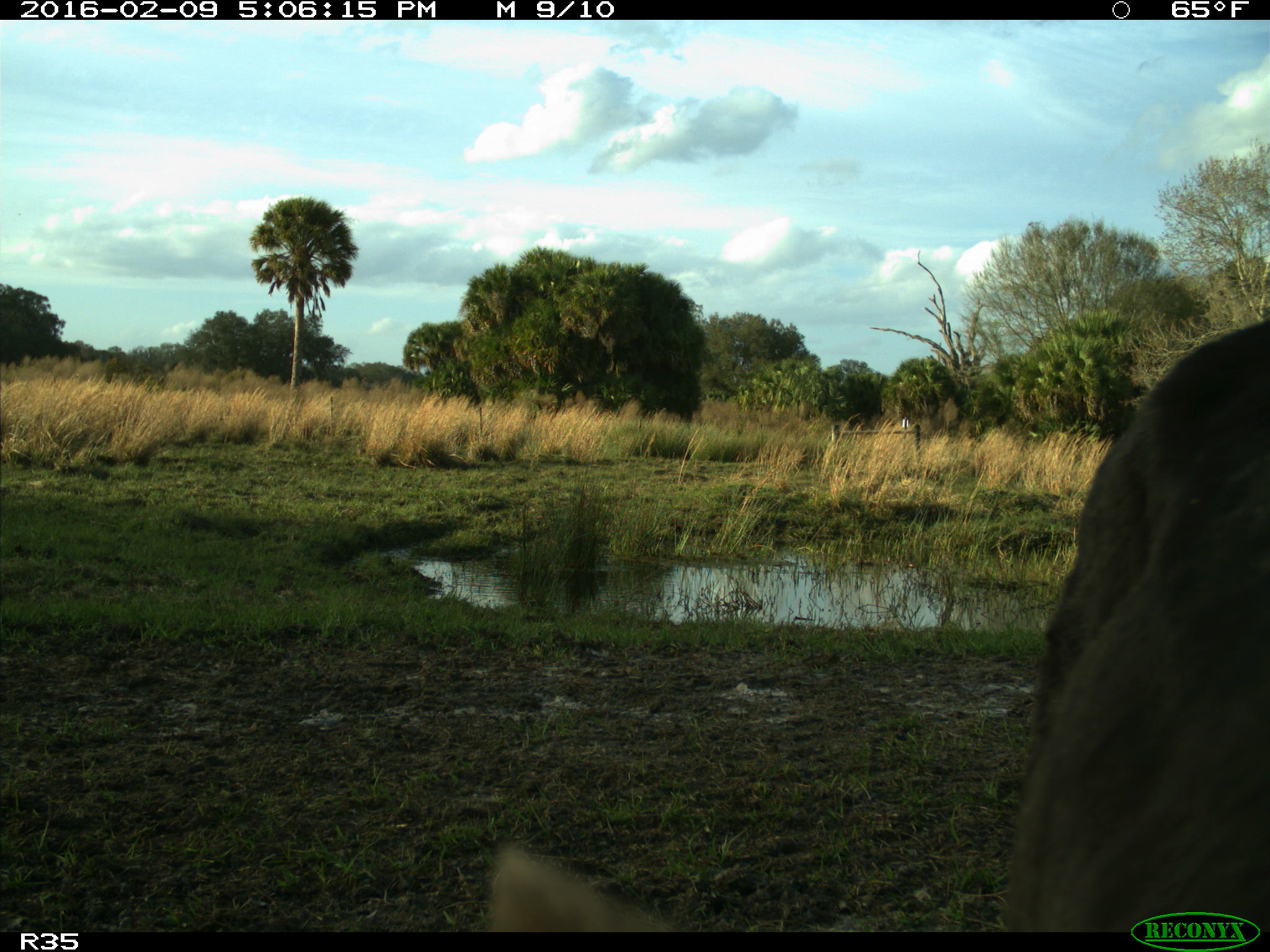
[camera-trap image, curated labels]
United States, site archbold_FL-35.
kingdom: Animalia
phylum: Chordata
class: Mammalia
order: Artiodactyla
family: Bovidae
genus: Bos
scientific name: Bos taurus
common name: domestic cow